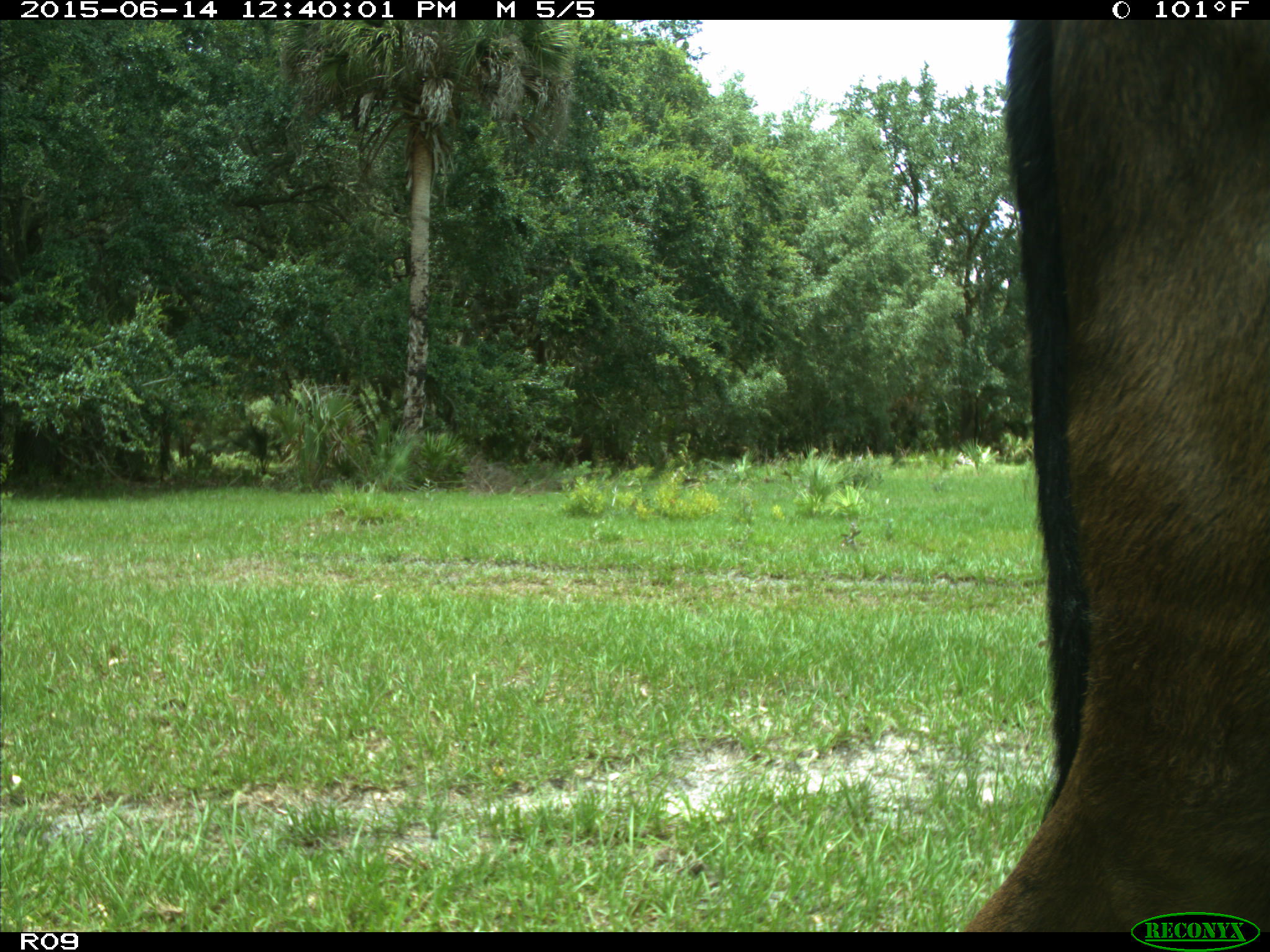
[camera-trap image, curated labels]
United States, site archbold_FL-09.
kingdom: Animalia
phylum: Chordata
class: Mammalia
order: Artiodactyla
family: Bovidae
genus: Bos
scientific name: Bos taurus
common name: domestic cow